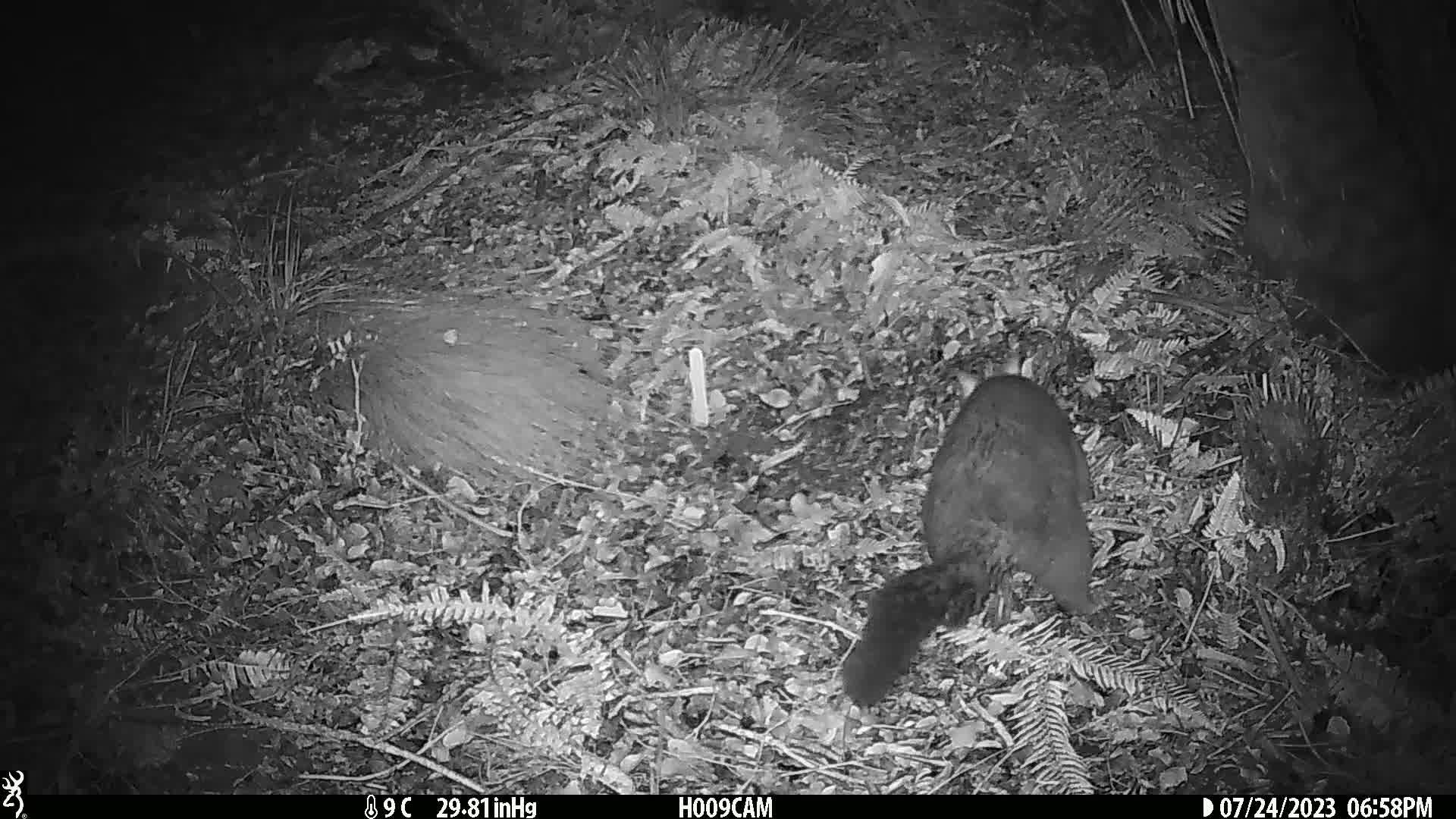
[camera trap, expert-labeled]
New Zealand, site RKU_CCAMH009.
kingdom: Animalia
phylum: Chordata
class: Mammalia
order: Diprotodontia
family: Phalangeridae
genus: Trichosurus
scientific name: Trichosurus vulpecula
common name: common brushtail possum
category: possum